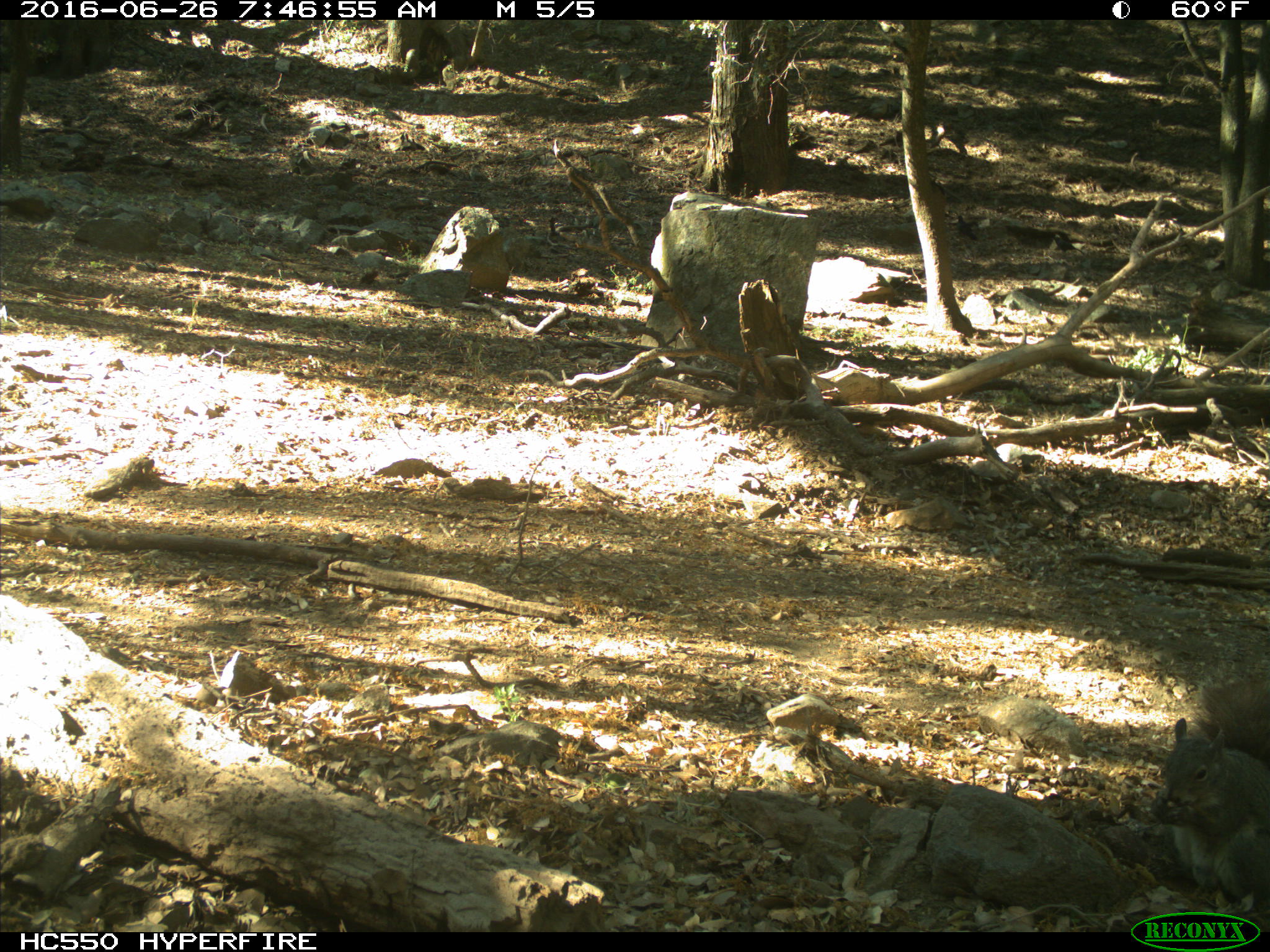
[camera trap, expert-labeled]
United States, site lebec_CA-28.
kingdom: Animalia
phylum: Chordata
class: Mammalia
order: Rodentia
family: Sciuridae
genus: Sciurus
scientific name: Sciurus carolinensis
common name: eastern gray squirrel